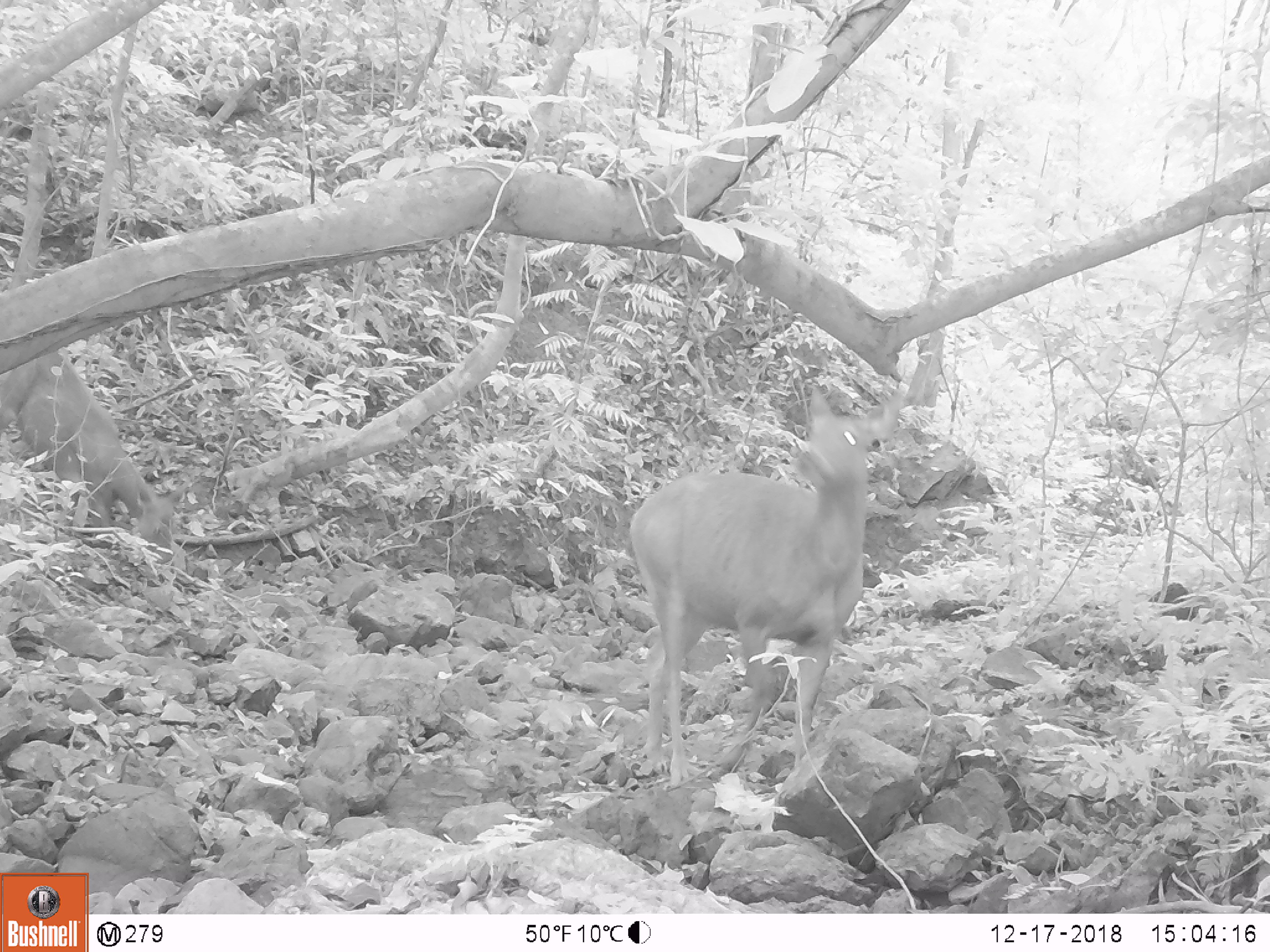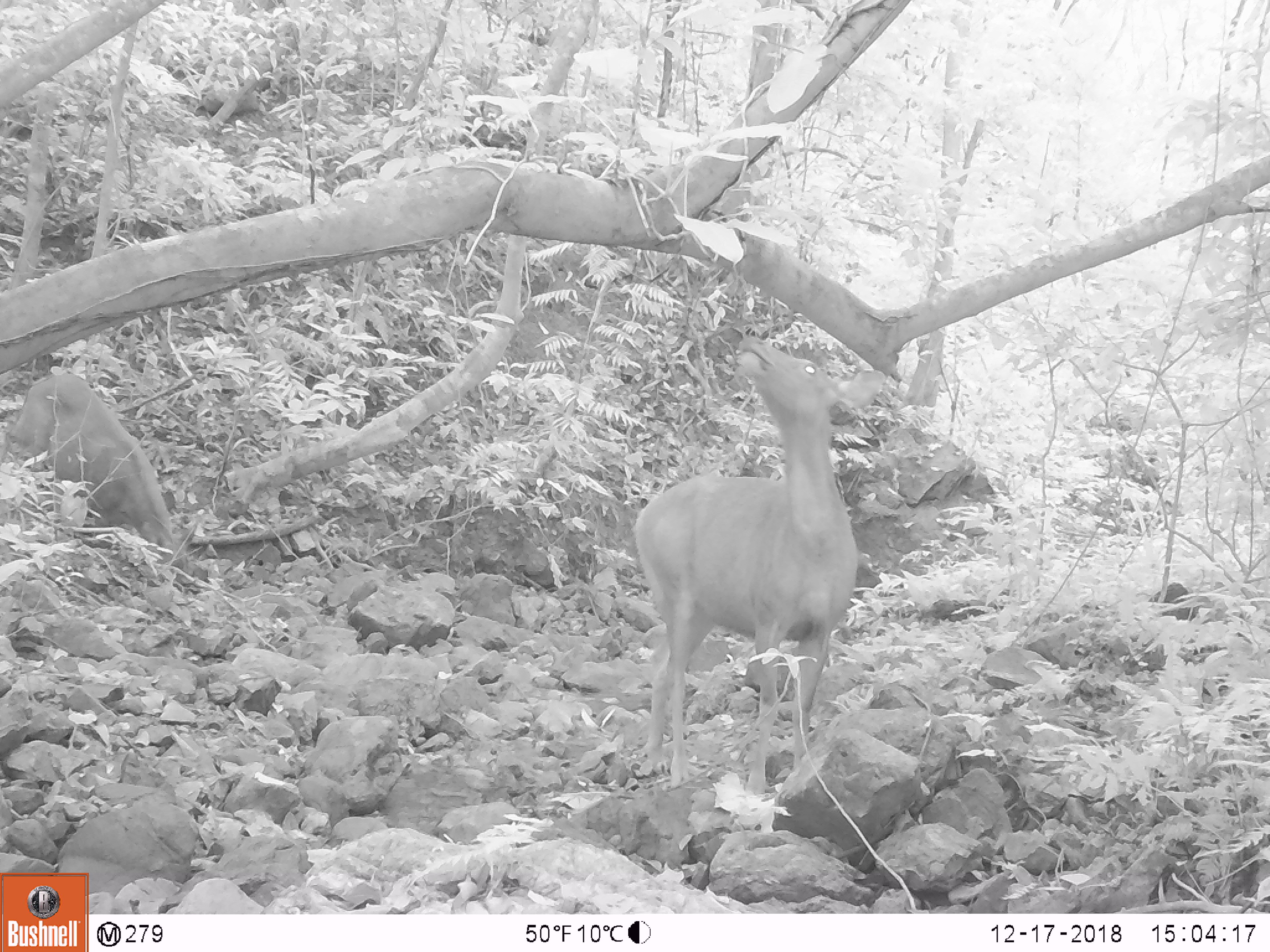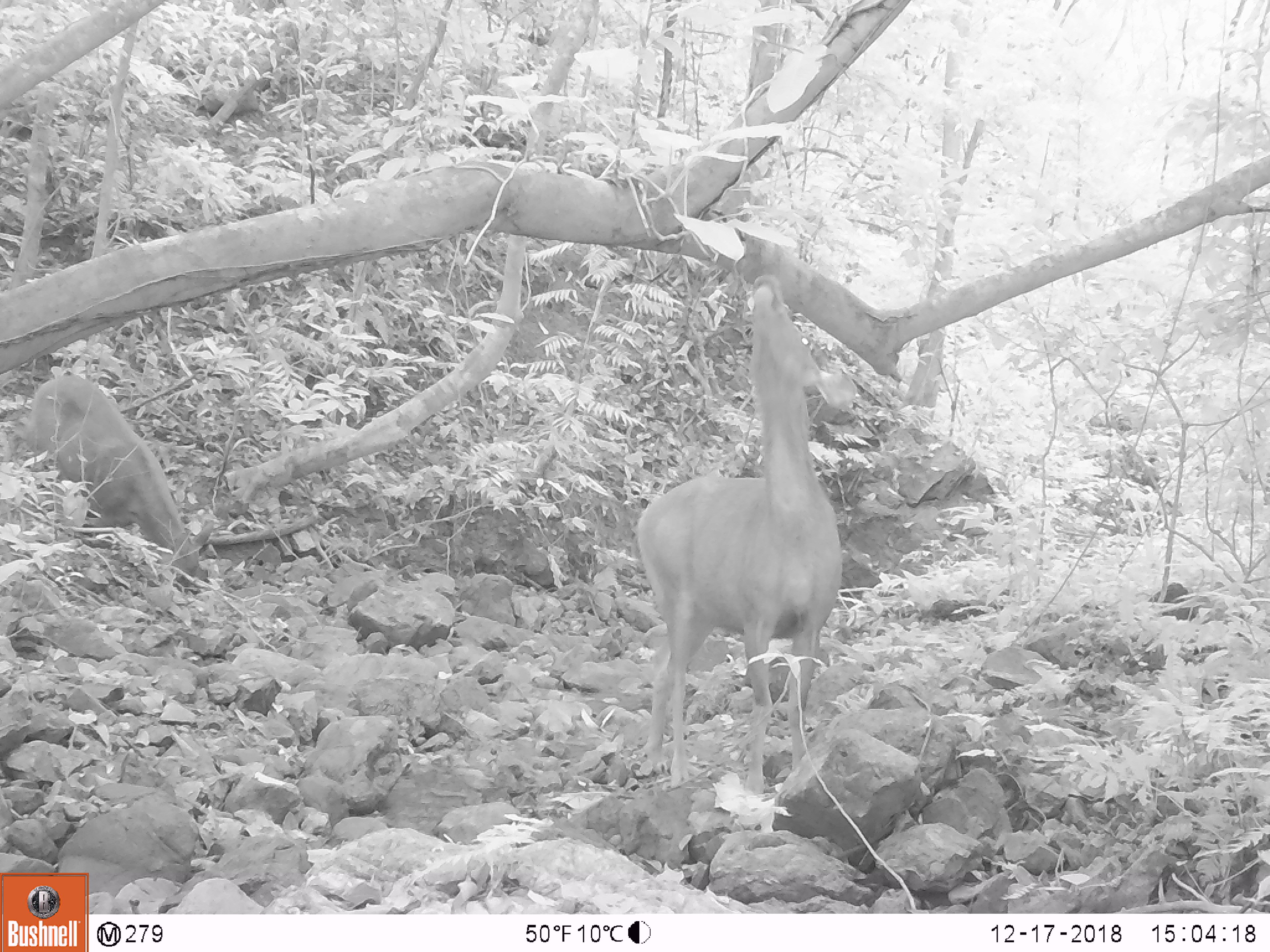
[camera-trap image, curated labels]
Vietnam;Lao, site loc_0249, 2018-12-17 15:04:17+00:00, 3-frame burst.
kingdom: Animalia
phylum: Chordata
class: Mammalia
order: Artiodactyla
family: Cervidae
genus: Rusa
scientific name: Rusa unicolor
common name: sambar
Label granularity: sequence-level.